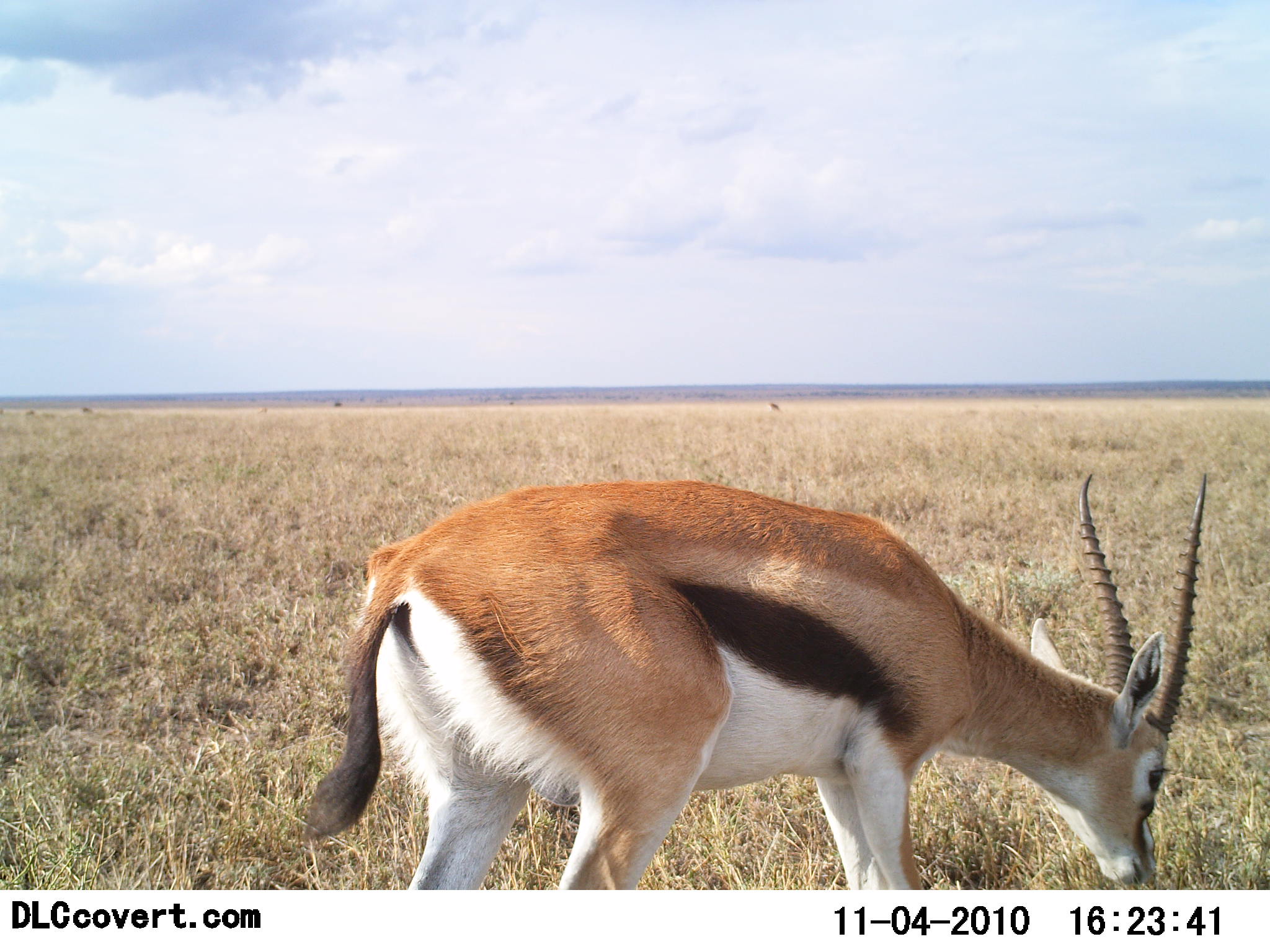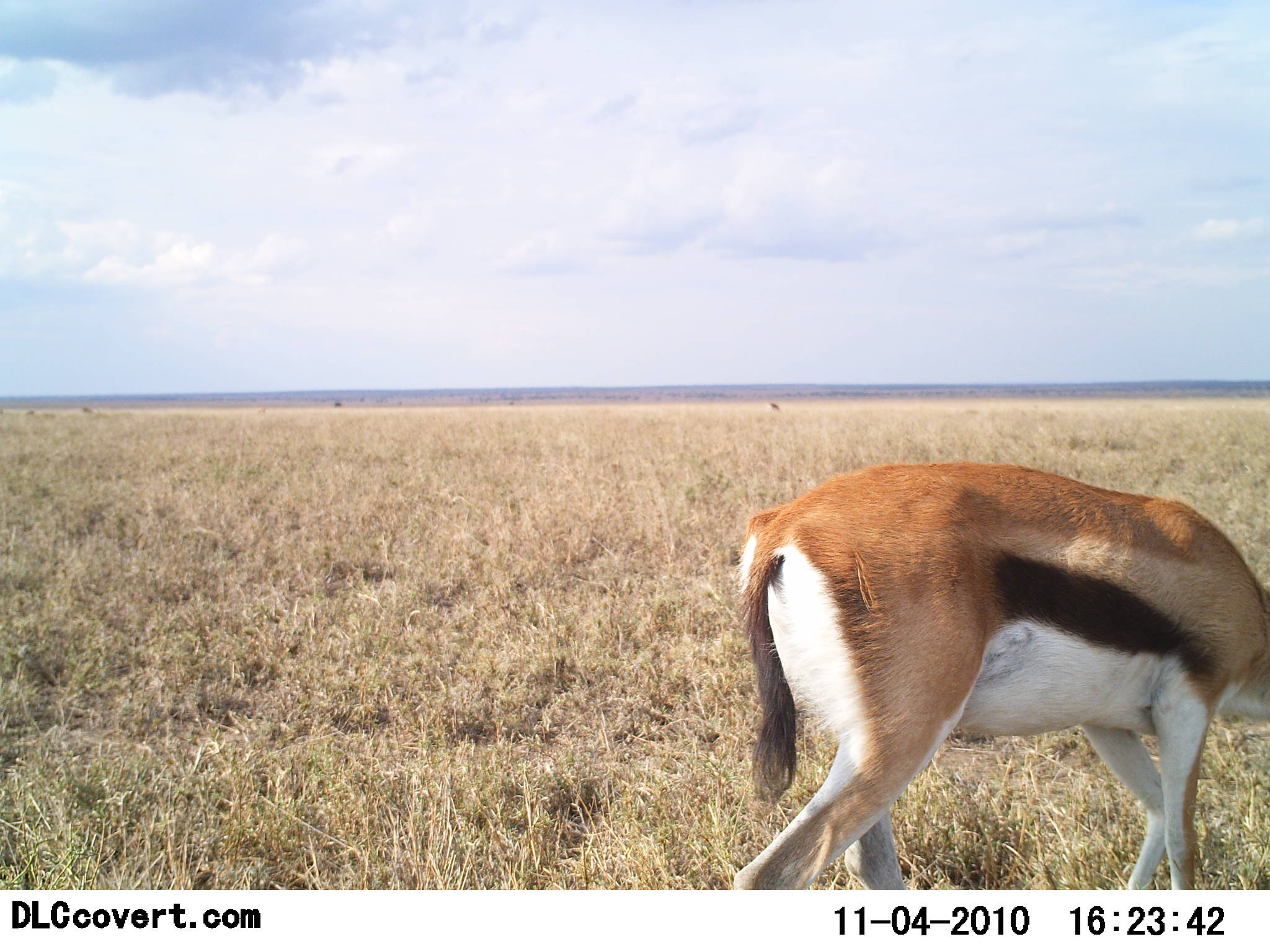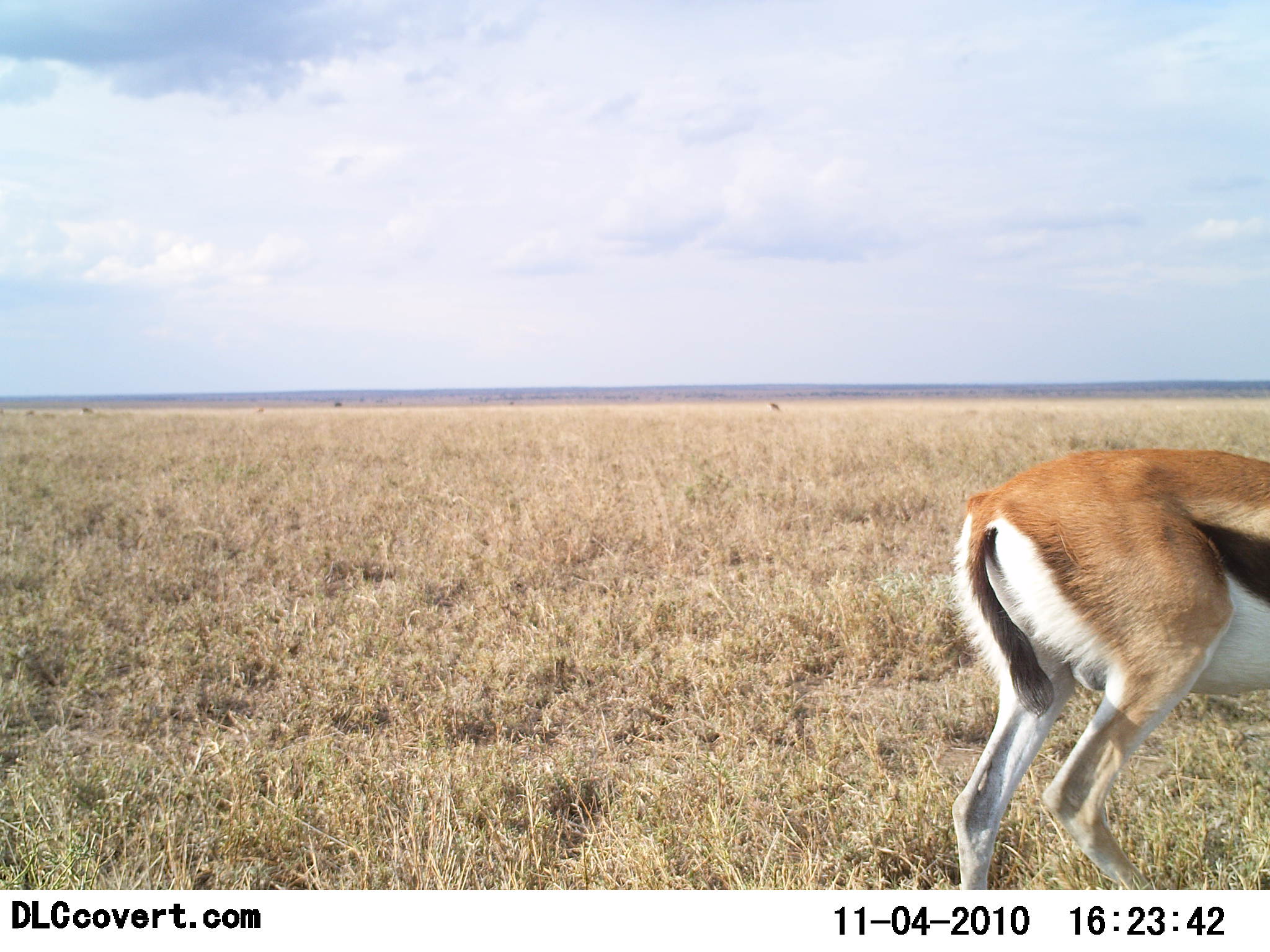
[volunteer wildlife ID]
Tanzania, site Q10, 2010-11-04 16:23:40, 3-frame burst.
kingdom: Animalia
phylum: Chordata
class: Mammalia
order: Artiodactyla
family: Bovidae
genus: Eudorcas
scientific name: Eudorcas thomsonii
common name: thomson's gazelle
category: gazellethomsons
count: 1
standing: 0%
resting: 0%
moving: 71%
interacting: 0%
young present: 0%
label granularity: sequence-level